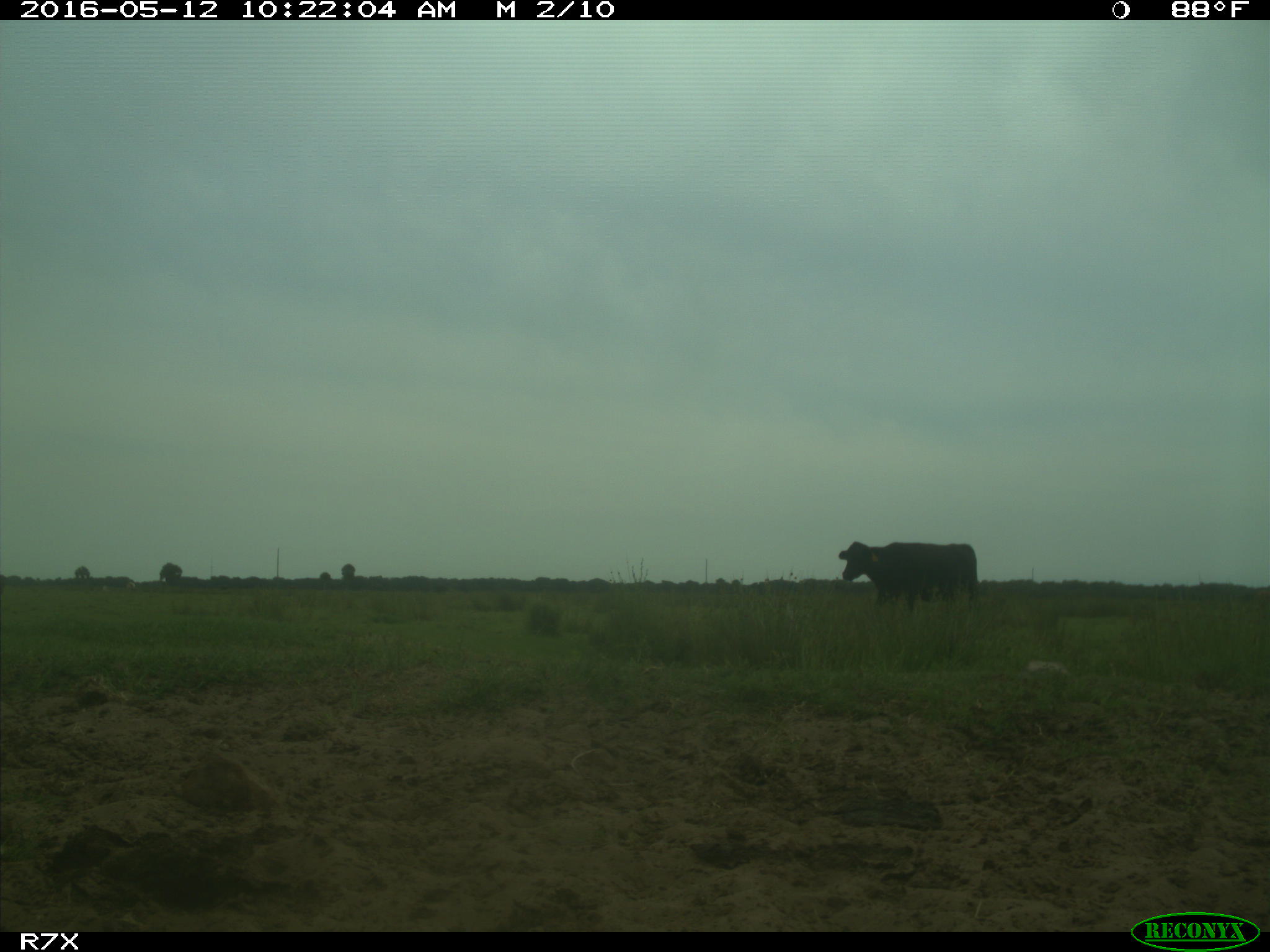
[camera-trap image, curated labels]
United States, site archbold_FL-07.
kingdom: Animalia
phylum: Chordata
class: Mammalia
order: Artiodactyla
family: Bovidae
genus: Bos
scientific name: Bos taurus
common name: domestic cow